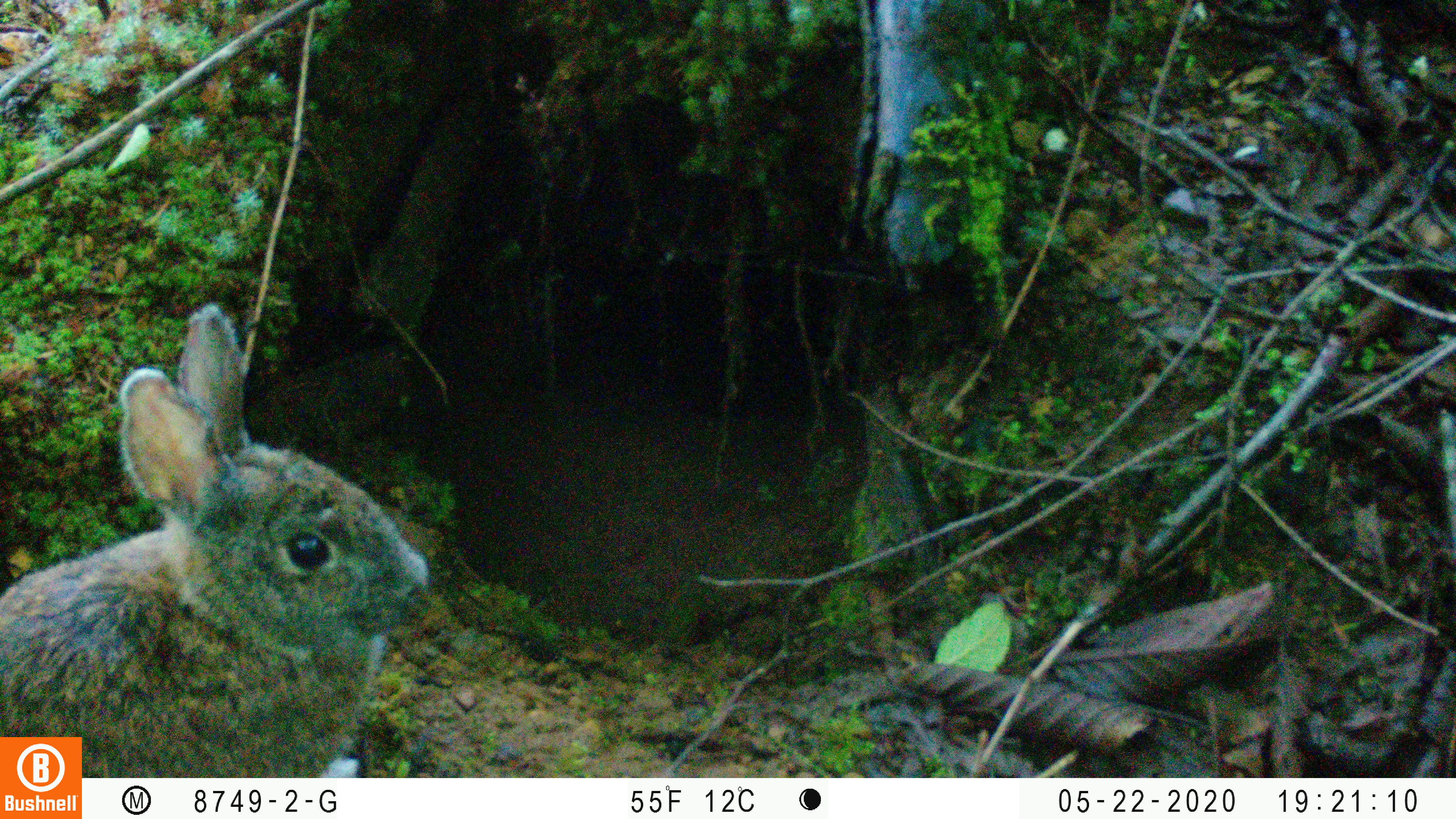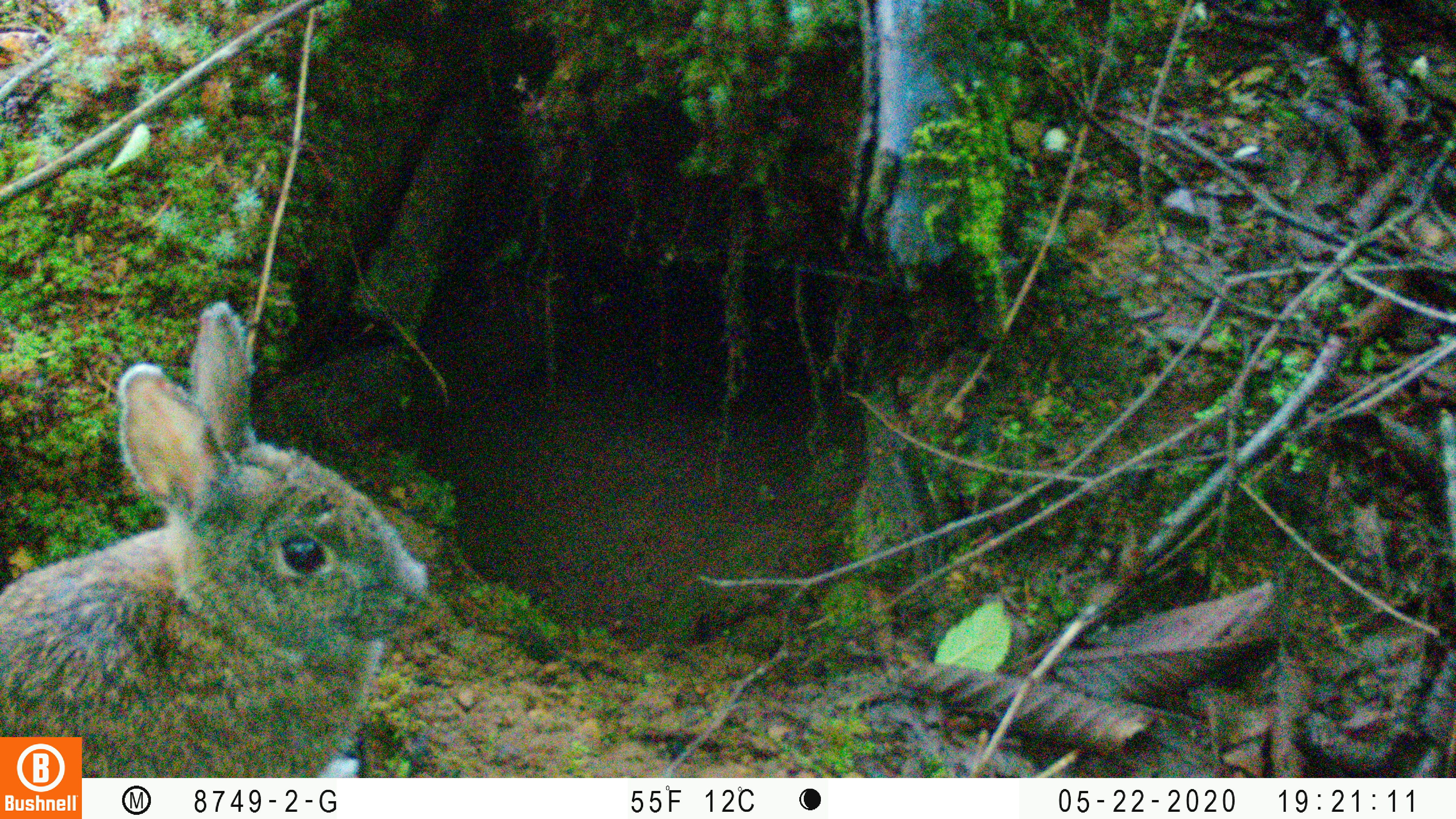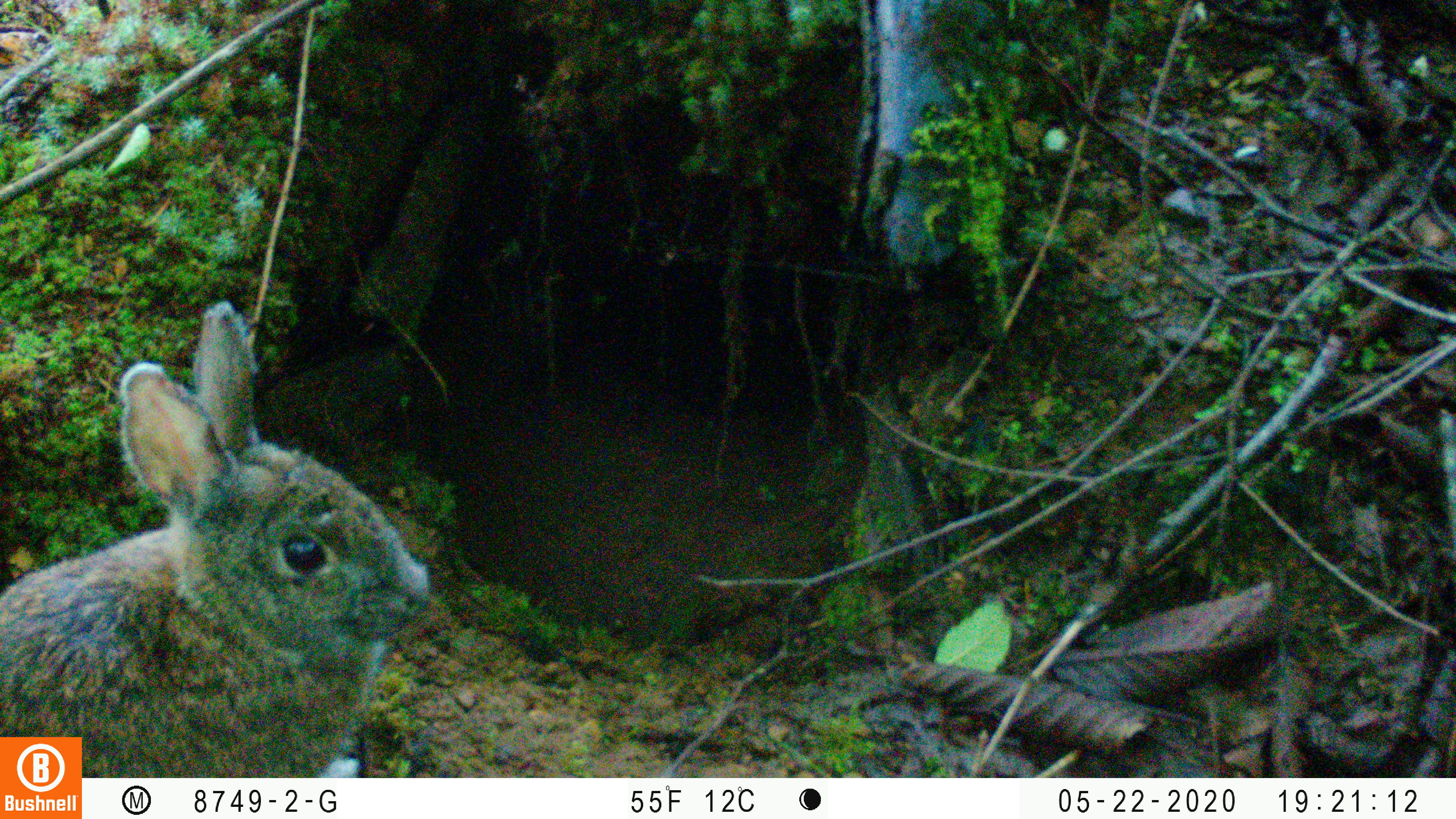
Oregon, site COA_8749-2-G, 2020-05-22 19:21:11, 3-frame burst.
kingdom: Animalia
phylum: Chordata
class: Mammalia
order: Lagomorpha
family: Leporidae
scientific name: Leporidae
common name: hares and rabbits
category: leporidae family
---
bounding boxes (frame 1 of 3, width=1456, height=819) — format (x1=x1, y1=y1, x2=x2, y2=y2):
leporidae family: (x1=4, y1=296, x2=435, y2=730)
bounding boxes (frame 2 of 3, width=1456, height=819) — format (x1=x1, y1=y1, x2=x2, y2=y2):
leporidae family: (x1=2, y1=298, x2=433, y2=729)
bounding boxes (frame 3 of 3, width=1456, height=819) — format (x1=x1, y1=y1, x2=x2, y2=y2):
leporidae family: (x1=4, y1=301, x2=435, y2=732)